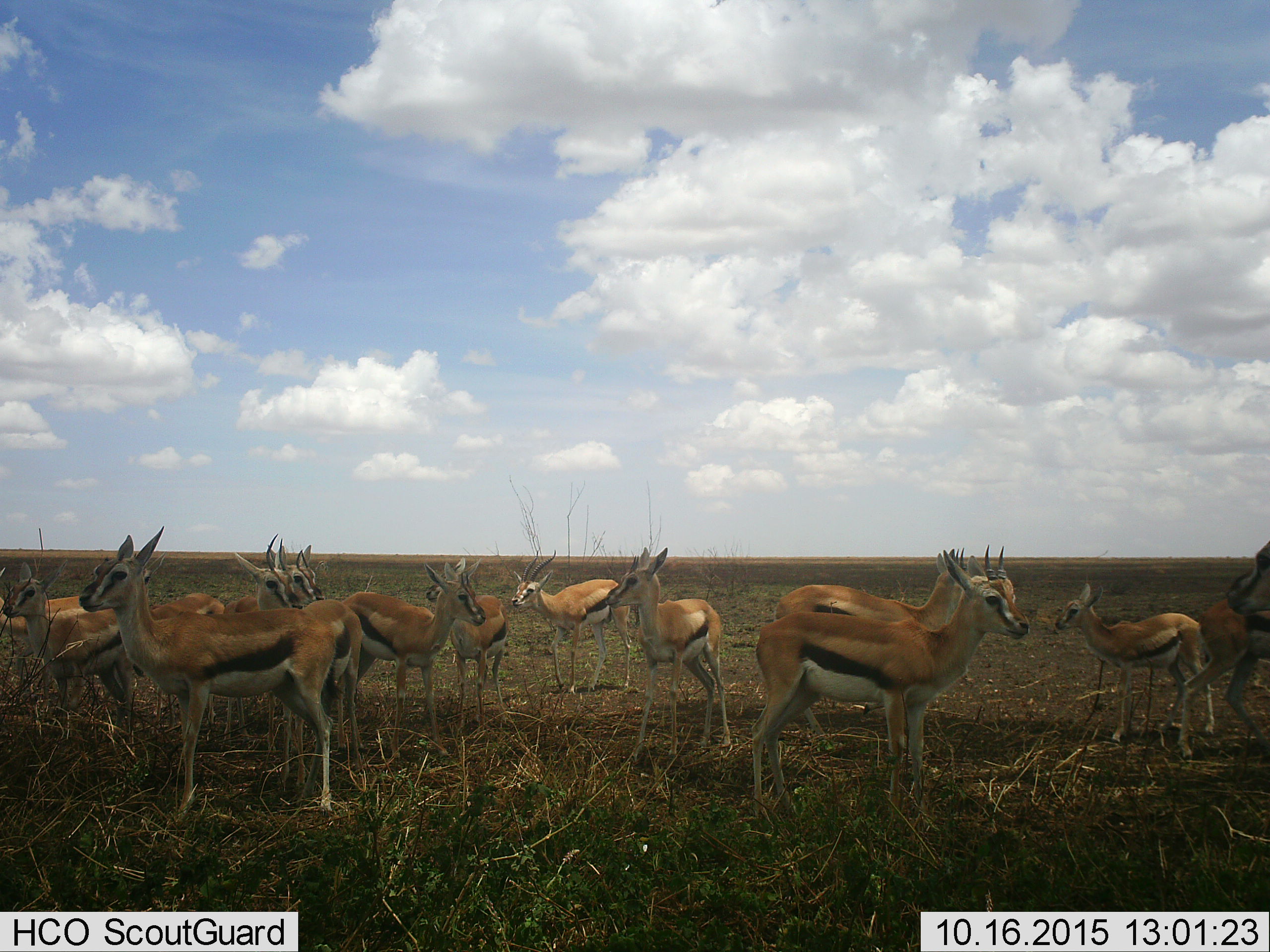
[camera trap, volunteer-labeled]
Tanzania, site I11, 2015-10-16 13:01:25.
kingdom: Animalia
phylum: Chordata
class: Mammalia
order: Artiodactyla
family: Bovidae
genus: Eudorcas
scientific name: Eudorcas thomsonii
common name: thomson's gazelle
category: gazellethomsons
Gazellethomsons (thomson's gazelle) (Eudorcas thomsonii), count 11-50. Behavior (volunteer vote fractions): standing 100%, resting 0%, moving 12%, interacting 25%. Young present (vote fraction): 62%. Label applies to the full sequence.